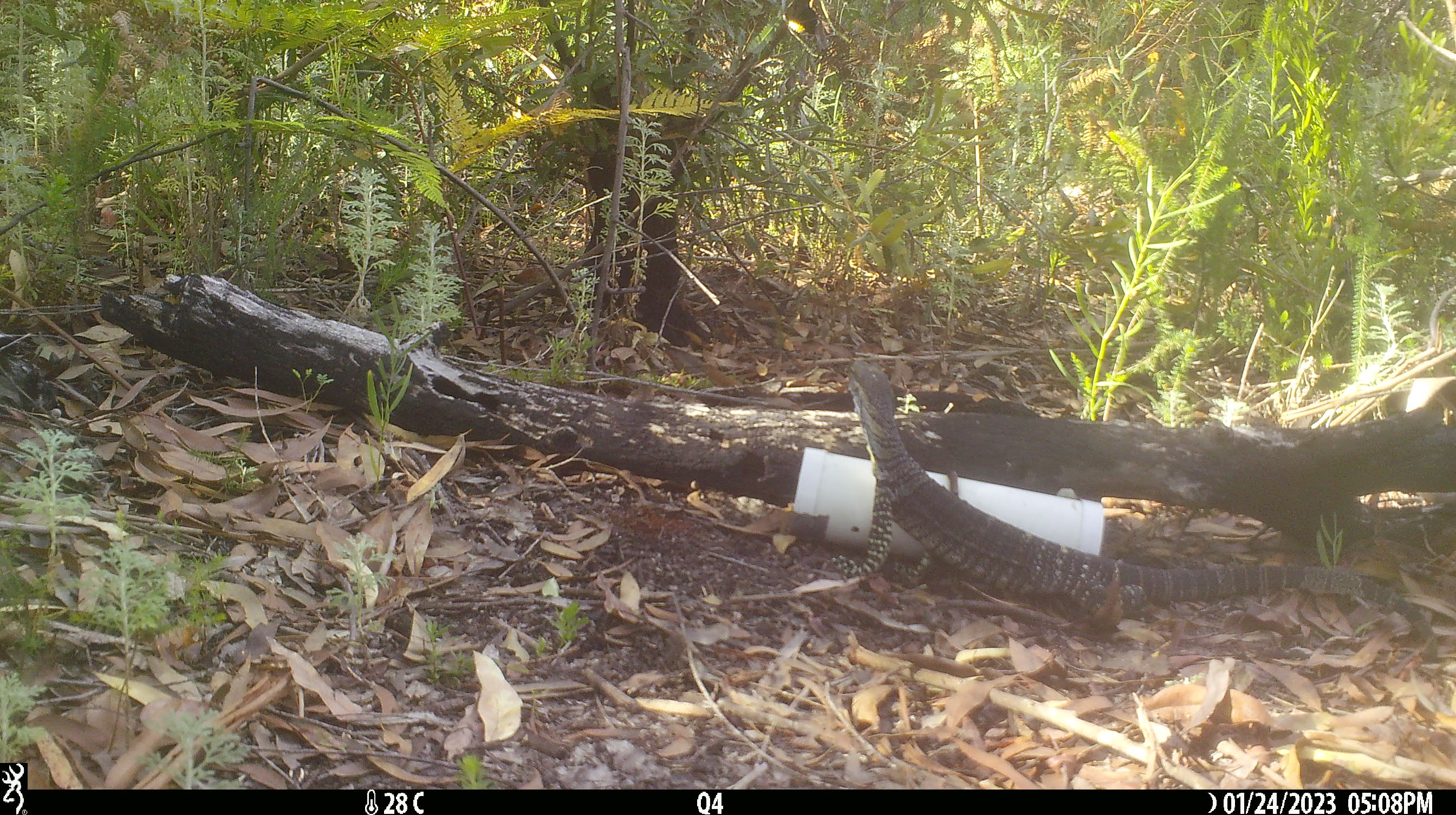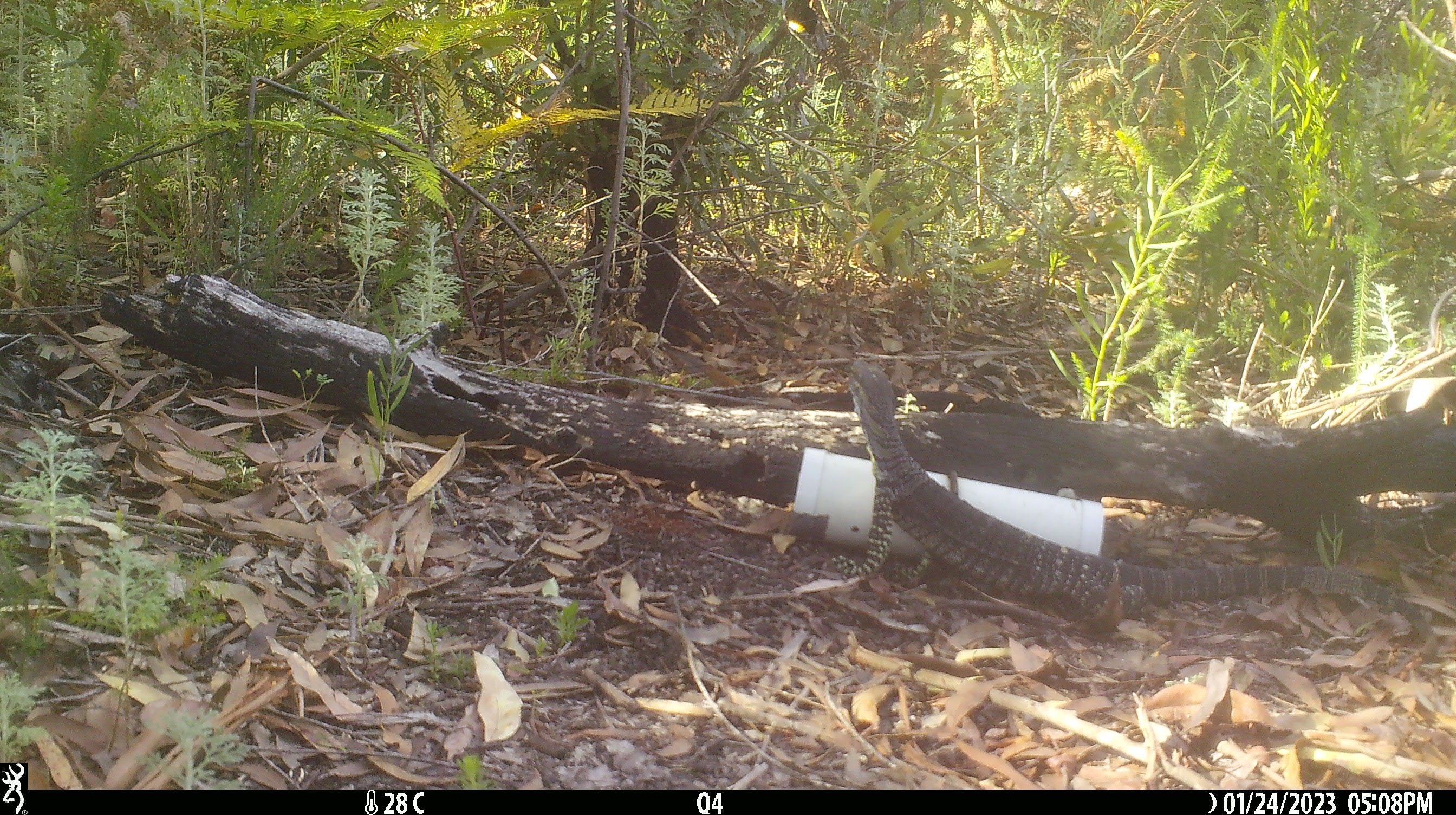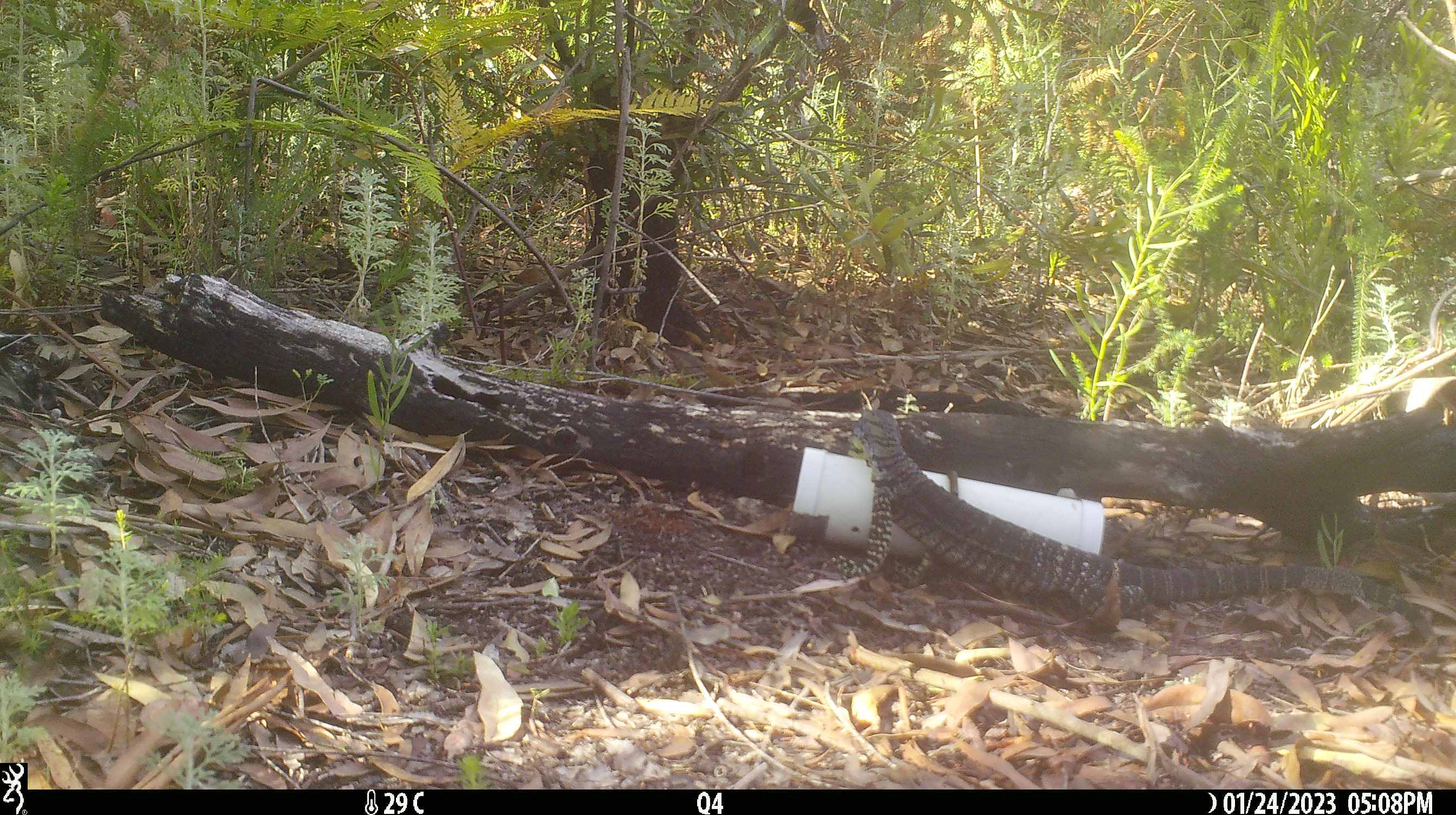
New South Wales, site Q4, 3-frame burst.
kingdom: Animalia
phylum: Chordata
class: Reptilia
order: Squamata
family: Varanidae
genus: Varanus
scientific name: Varanus varius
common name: lace monitor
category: goanna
Goanna (lace monitor) (Varanus varius).